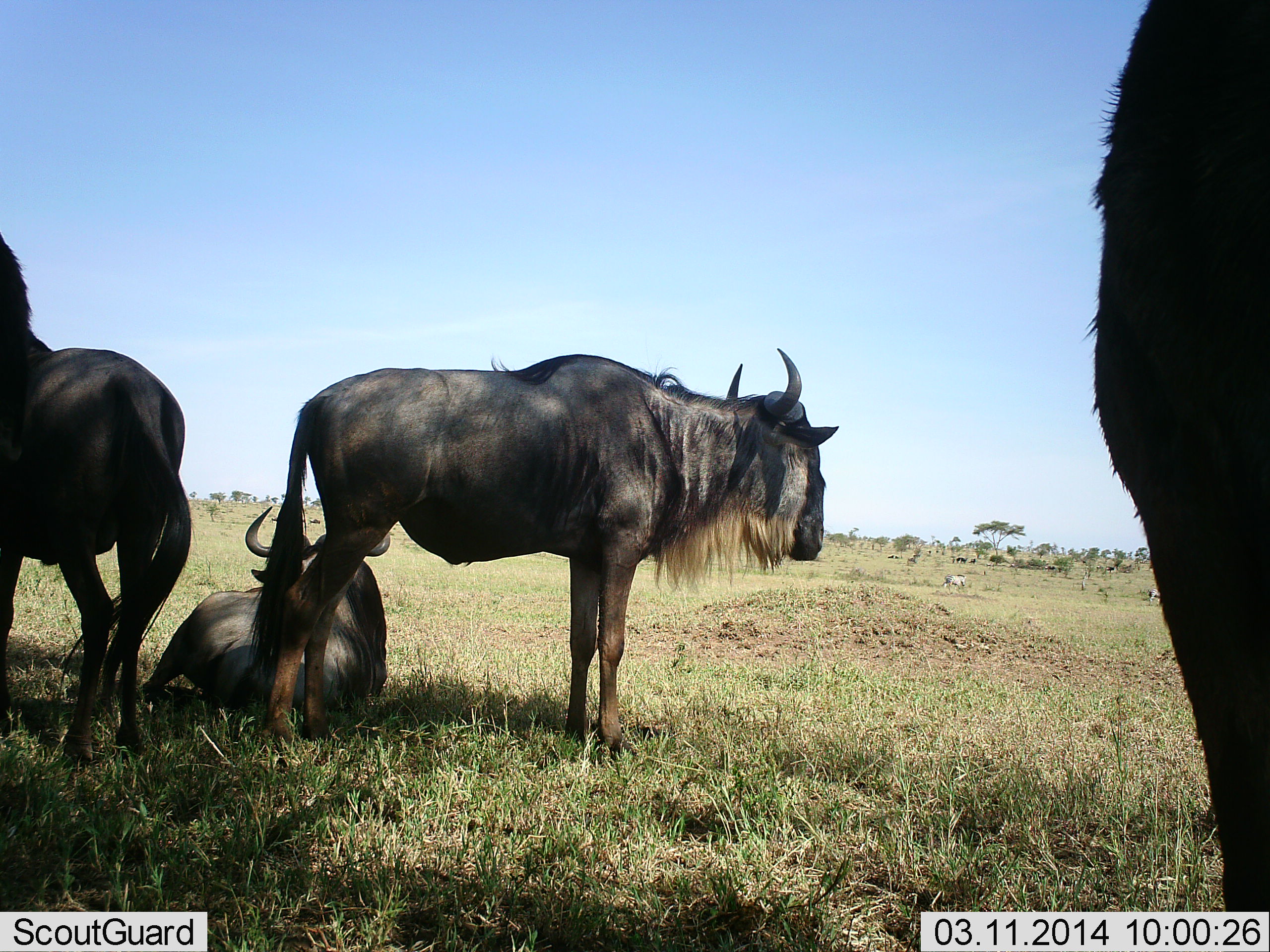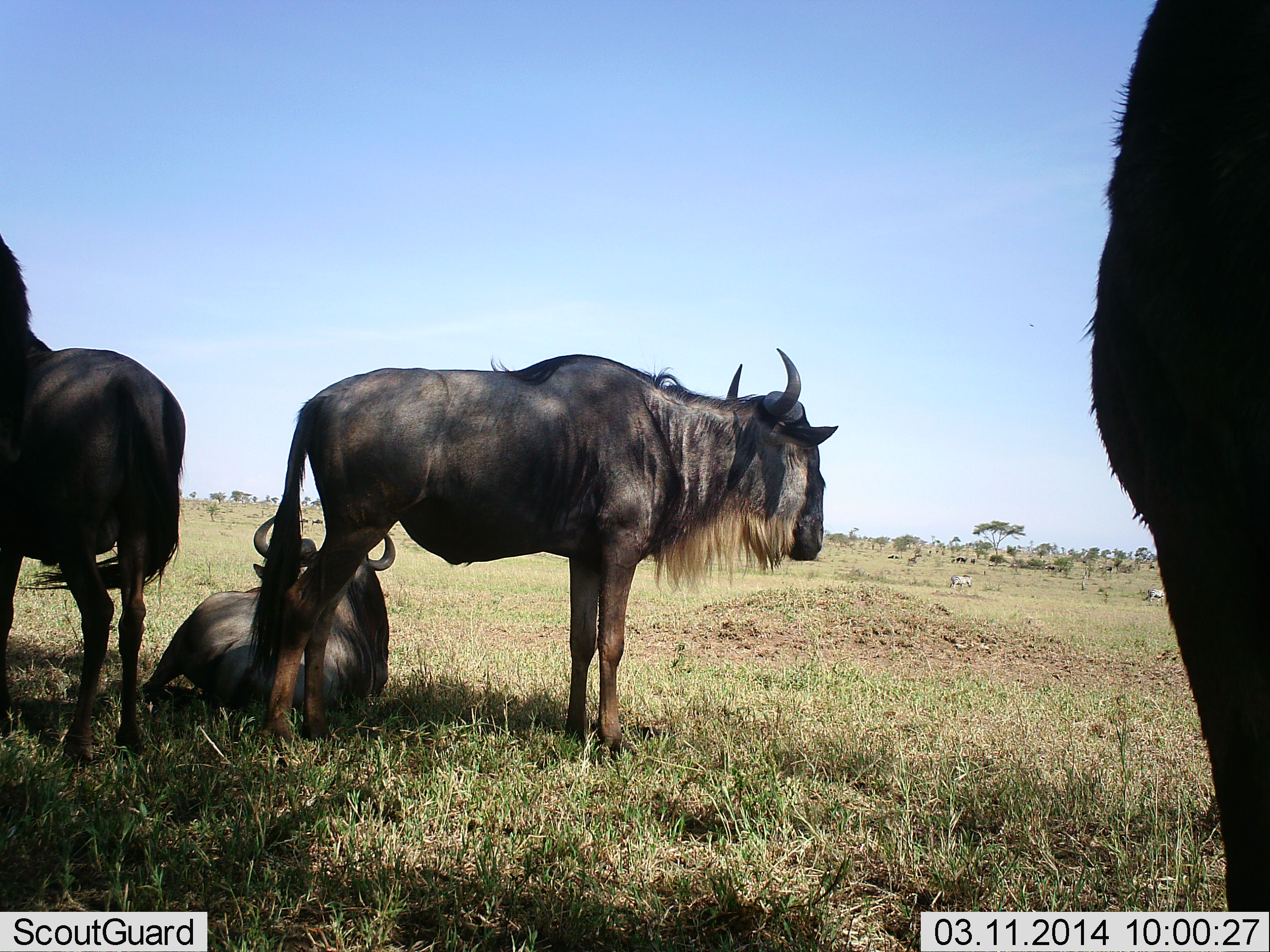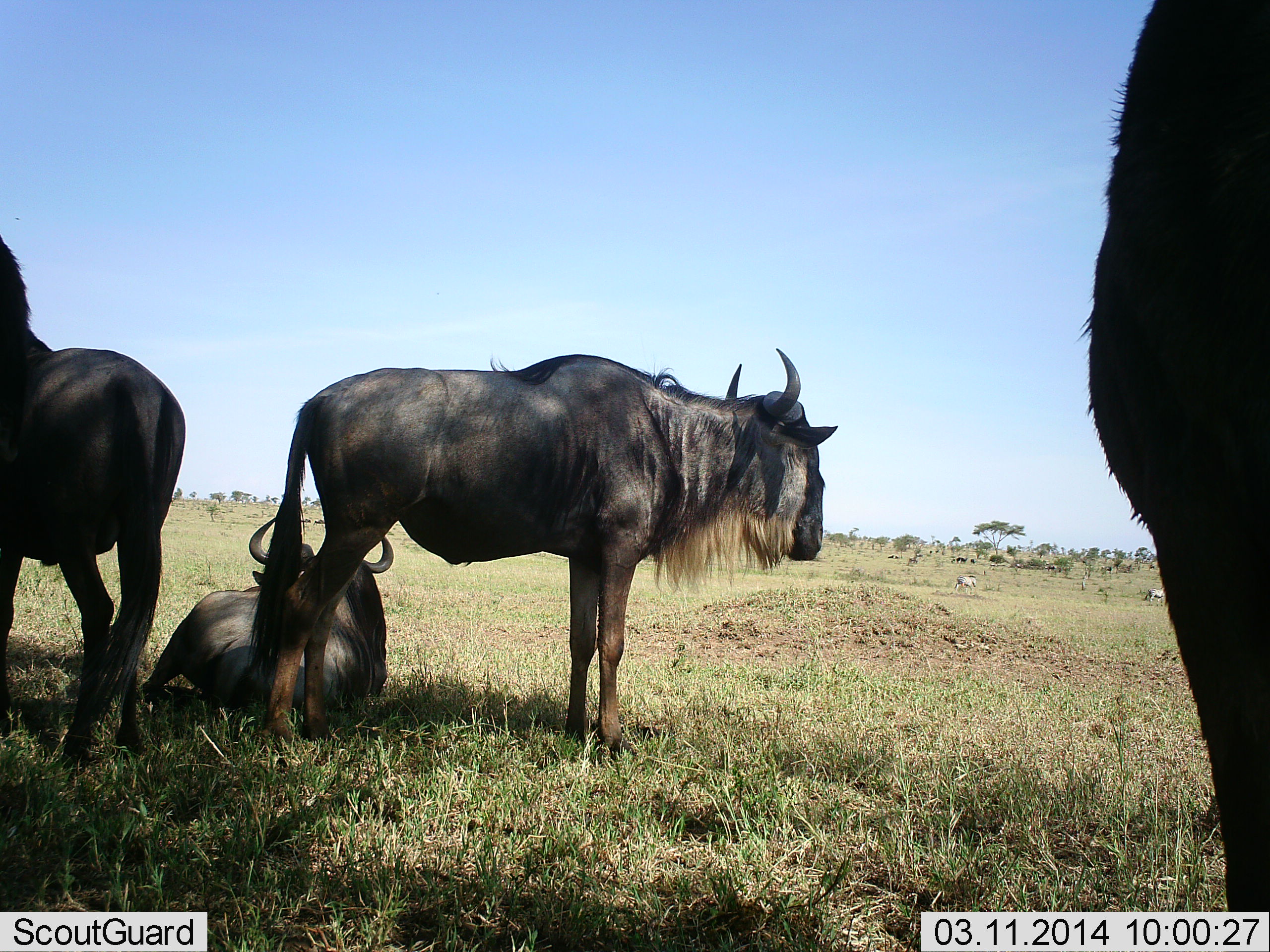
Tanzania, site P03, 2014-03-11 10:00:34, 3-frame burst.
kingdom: Animalia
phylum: Chordata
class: Mammalia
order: Artiodactyla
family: Bovidae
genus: Connochaetes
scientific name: Connochaetes taurinus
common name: blue wildebeest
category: wildebeest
Wildebeest (blue wildebeest) (Connochaetes taurinus), count 4. Behavior (volunteer vote fractions): standing 100%, resting 83%, moving 8%, interacting 0%. Young present (vote fraction): 0%. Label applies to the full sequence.